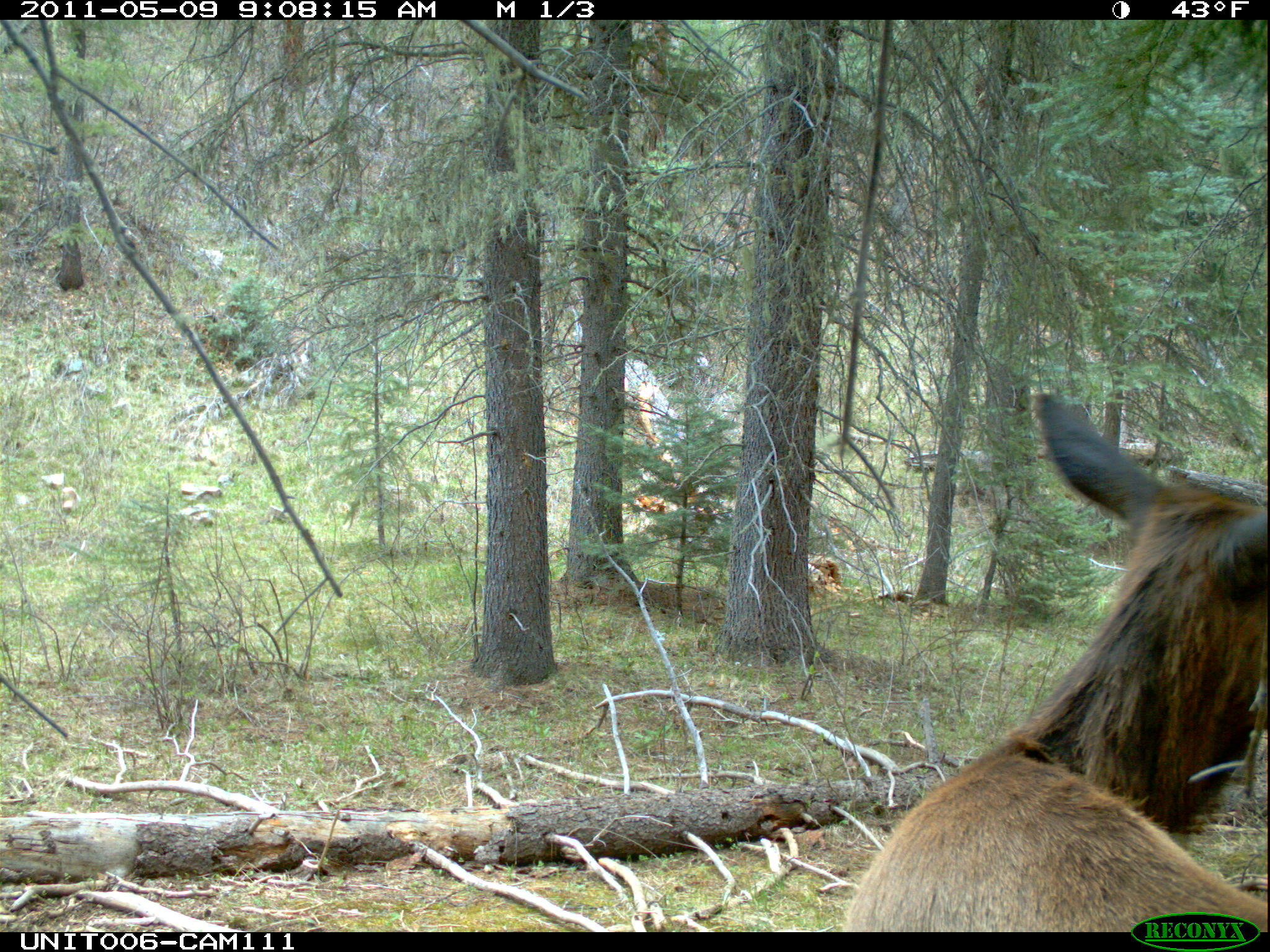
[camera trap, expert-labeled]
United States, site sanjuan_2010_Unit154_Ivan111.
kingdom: Animalia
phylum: Chordata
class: Mammalia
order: Artiodactyla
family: Cervidae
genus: Cervus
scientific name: Cervus elaphus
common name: red deer